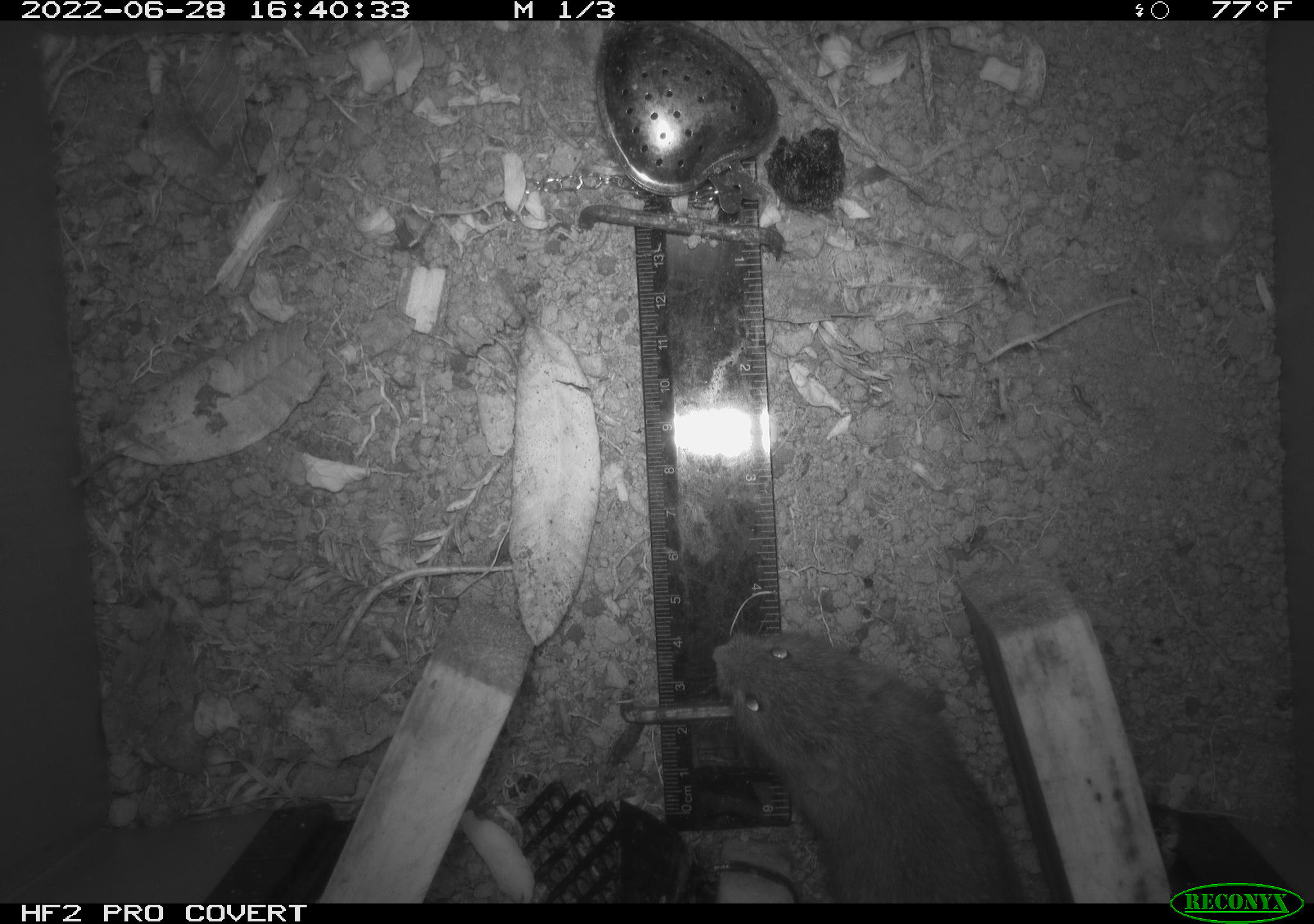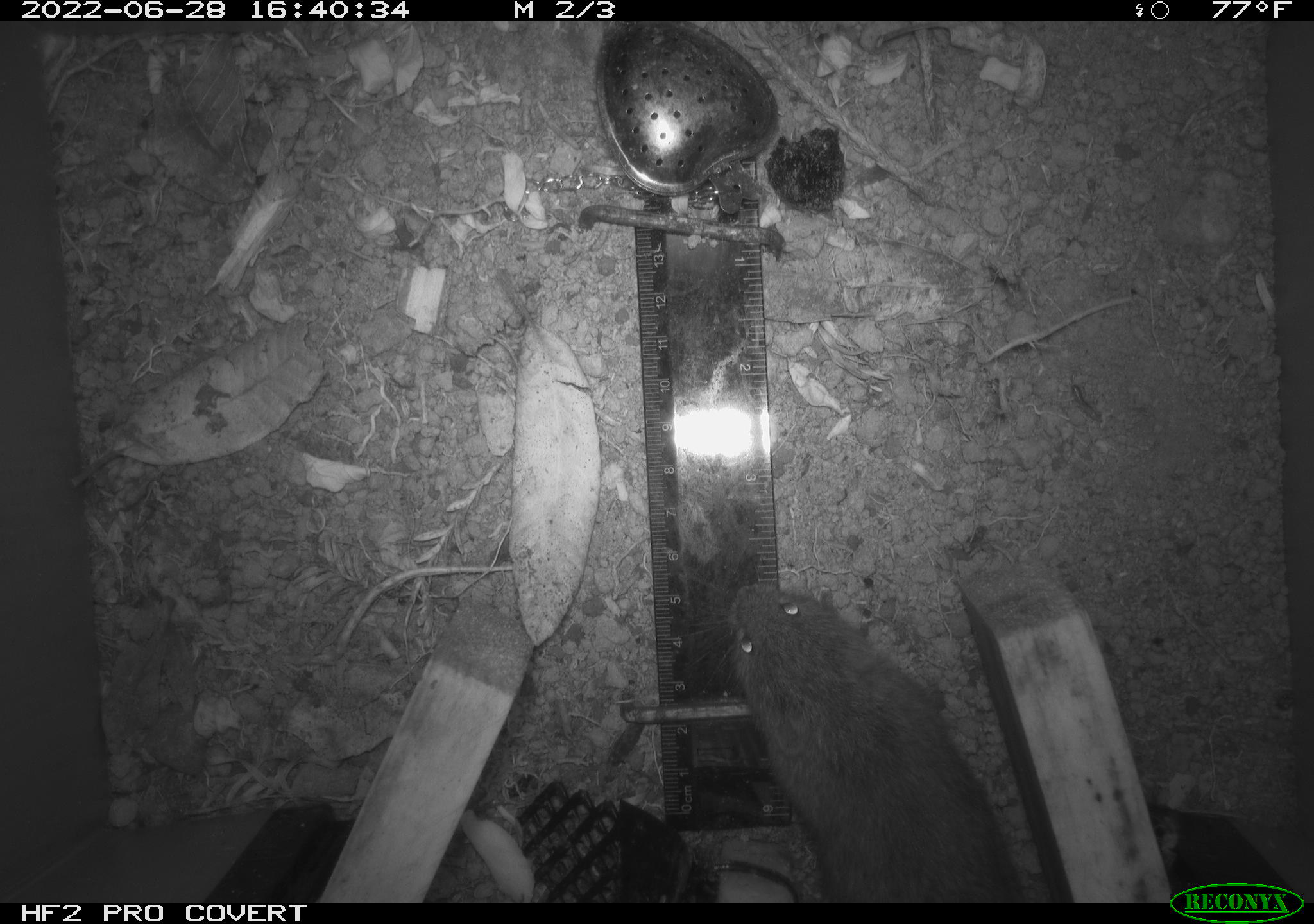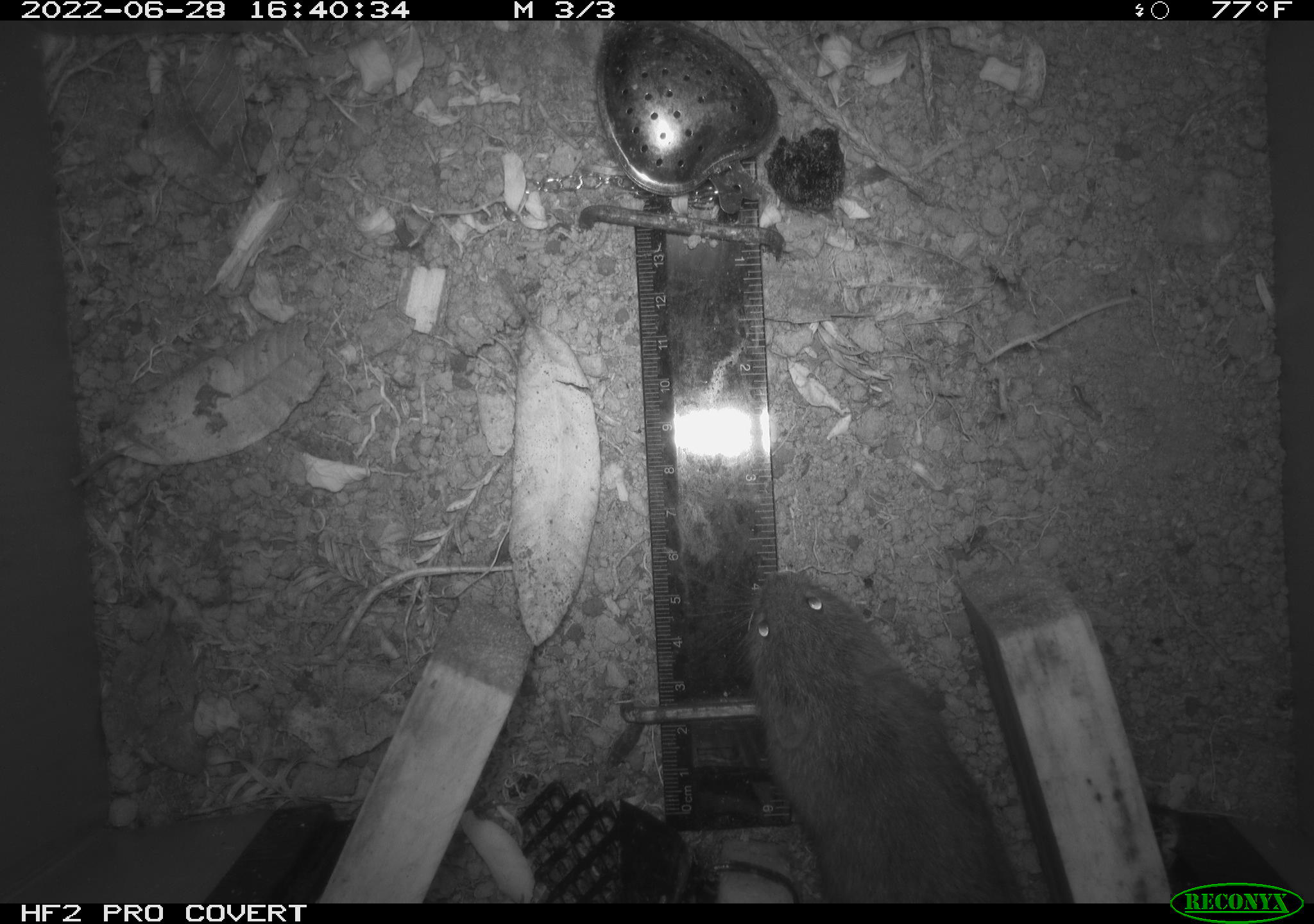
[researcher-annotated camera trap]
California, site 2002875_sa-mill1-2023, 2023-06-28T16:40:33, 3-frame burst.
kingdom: Animalia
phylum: Chordata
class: Mammalia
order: Rodentia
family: Cricetidae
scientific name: Arvicolinae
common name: voles, lemmings, and muskrats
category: arvicolinae subfamily